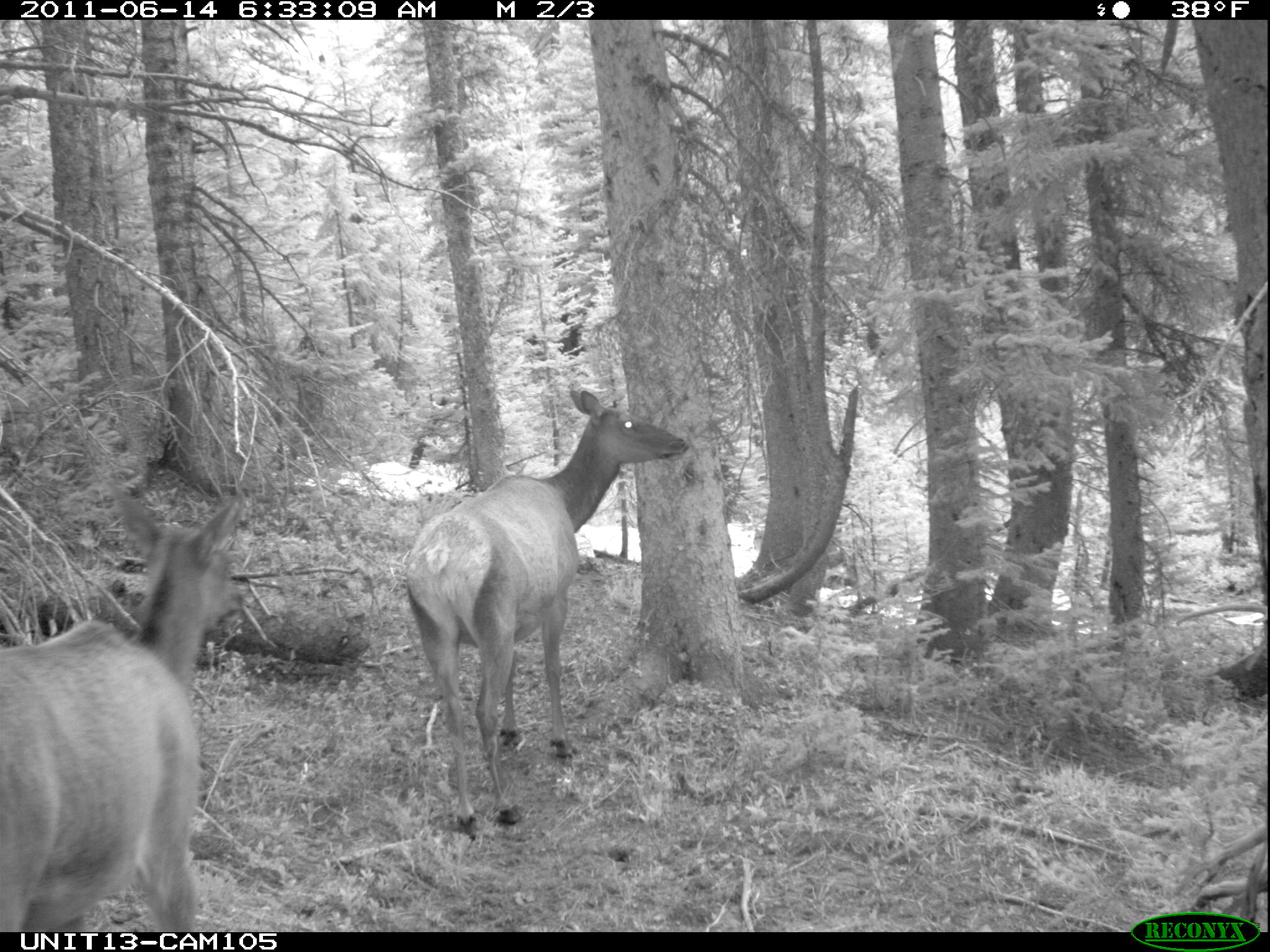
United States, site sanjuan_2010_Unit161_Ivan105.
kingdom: Animalia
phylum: Chordata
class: Mammalia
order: Artiodactyla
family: Cervidae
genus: Cervus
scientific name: Cervus elaphus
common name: red deer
Cervus elaphus (red deer).